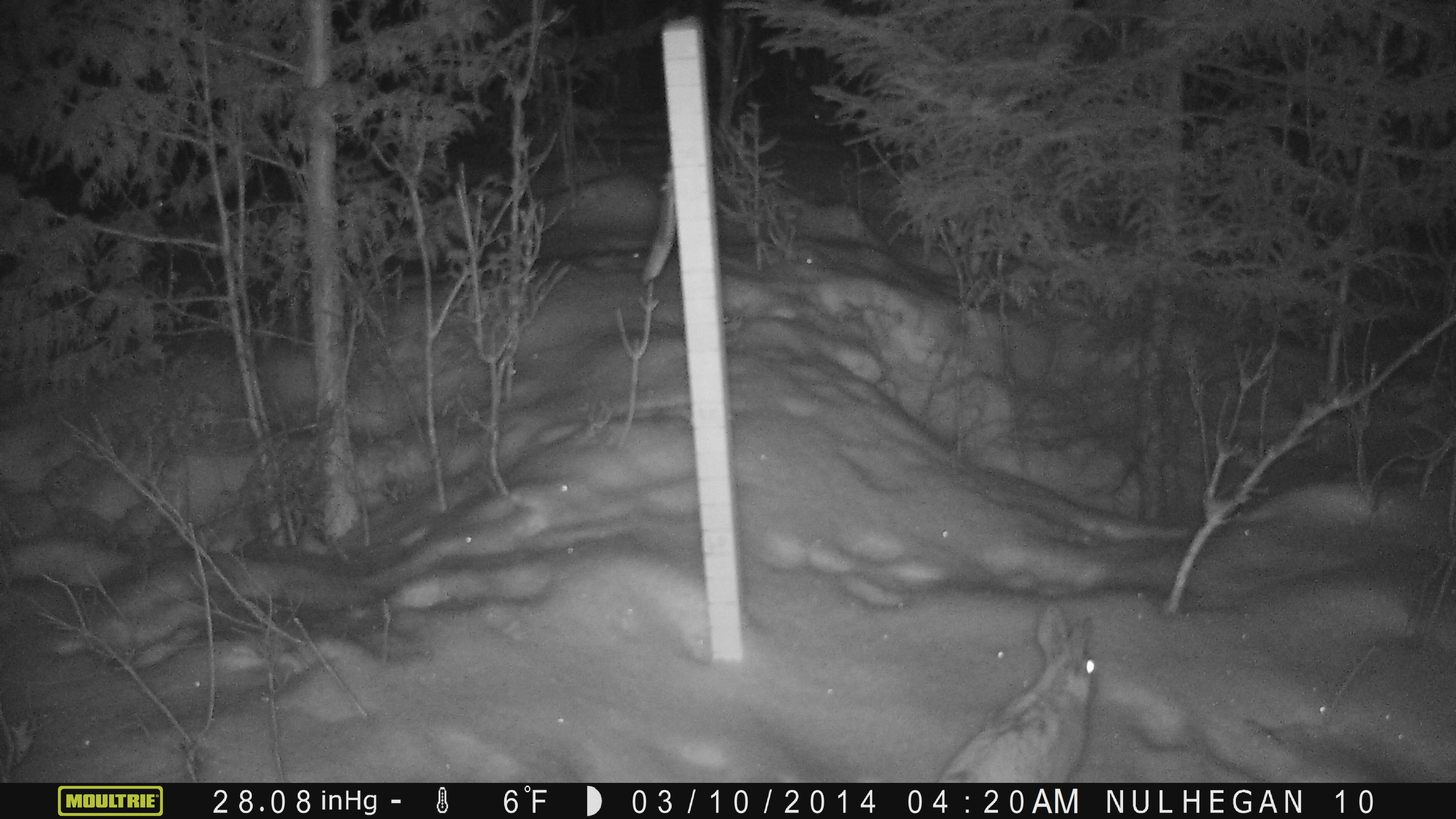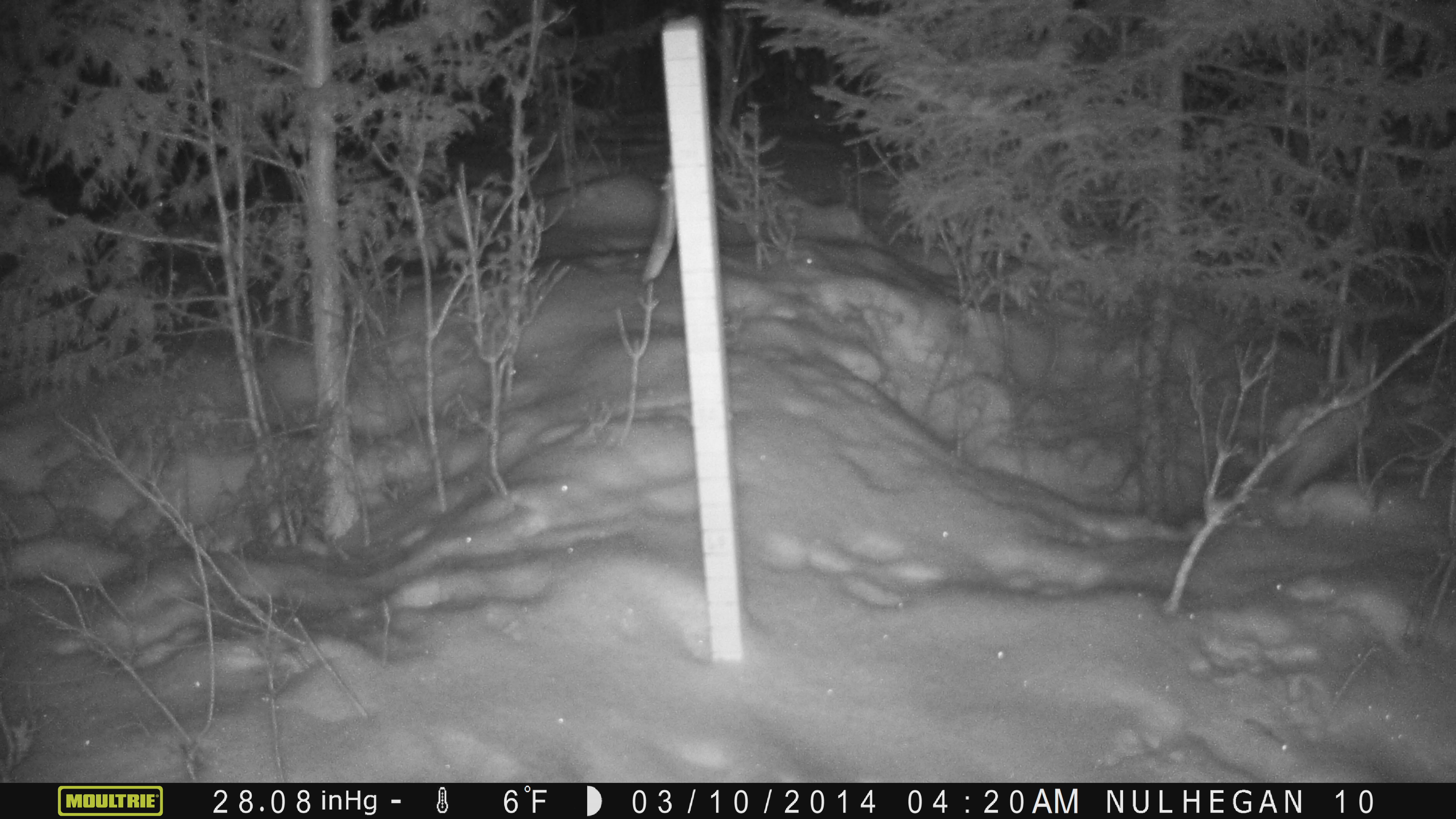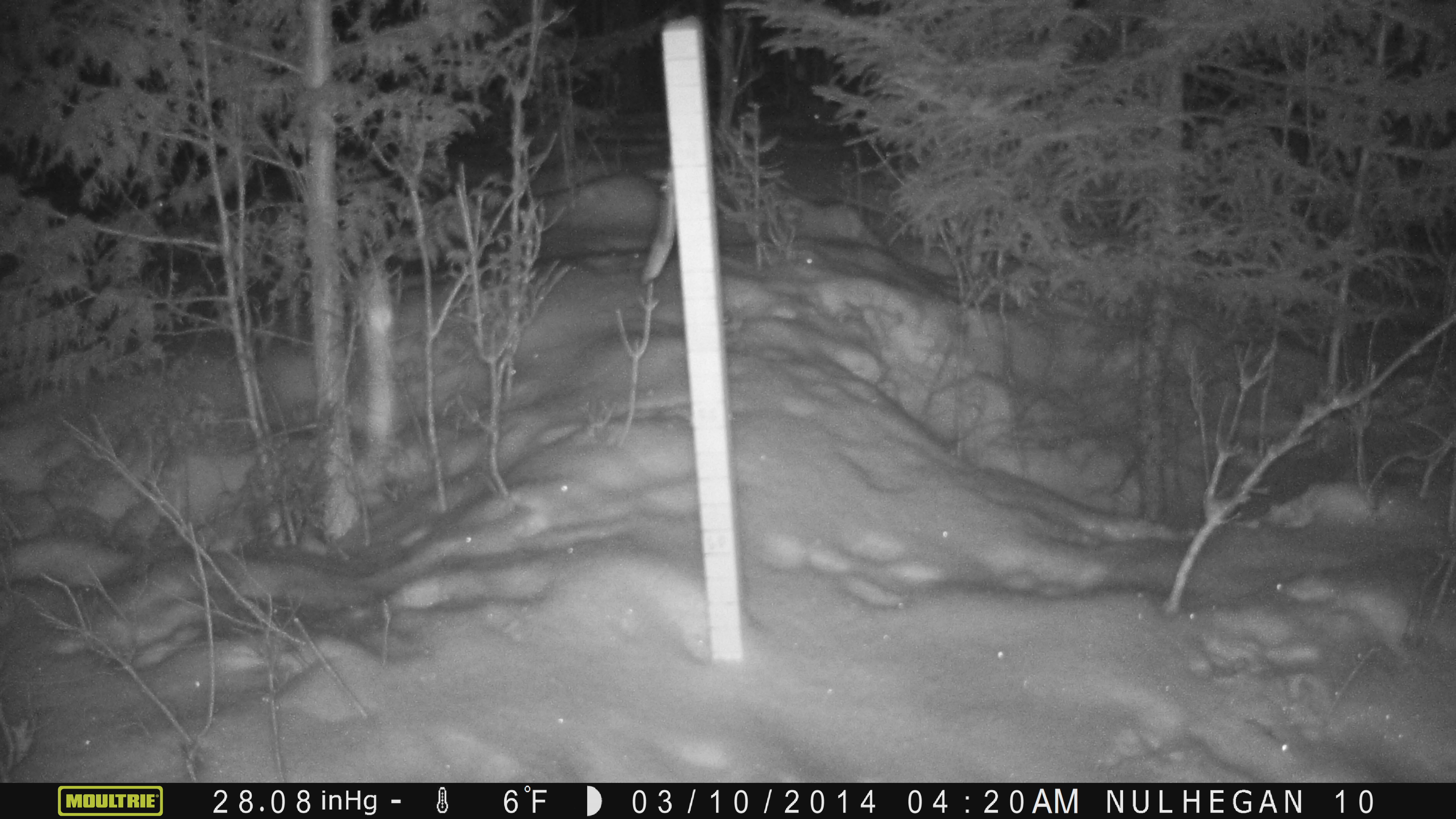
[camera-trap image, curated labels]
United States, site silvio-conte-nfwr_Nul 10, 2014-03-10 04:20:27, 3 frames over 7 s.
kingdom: Animalia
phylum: Chordata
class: Mammalia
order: Lagomorpha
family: Leporidae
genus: Lepus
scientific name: Lepus americanus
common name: snowshoe hare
Snowshoe hare (Lepus americanus).